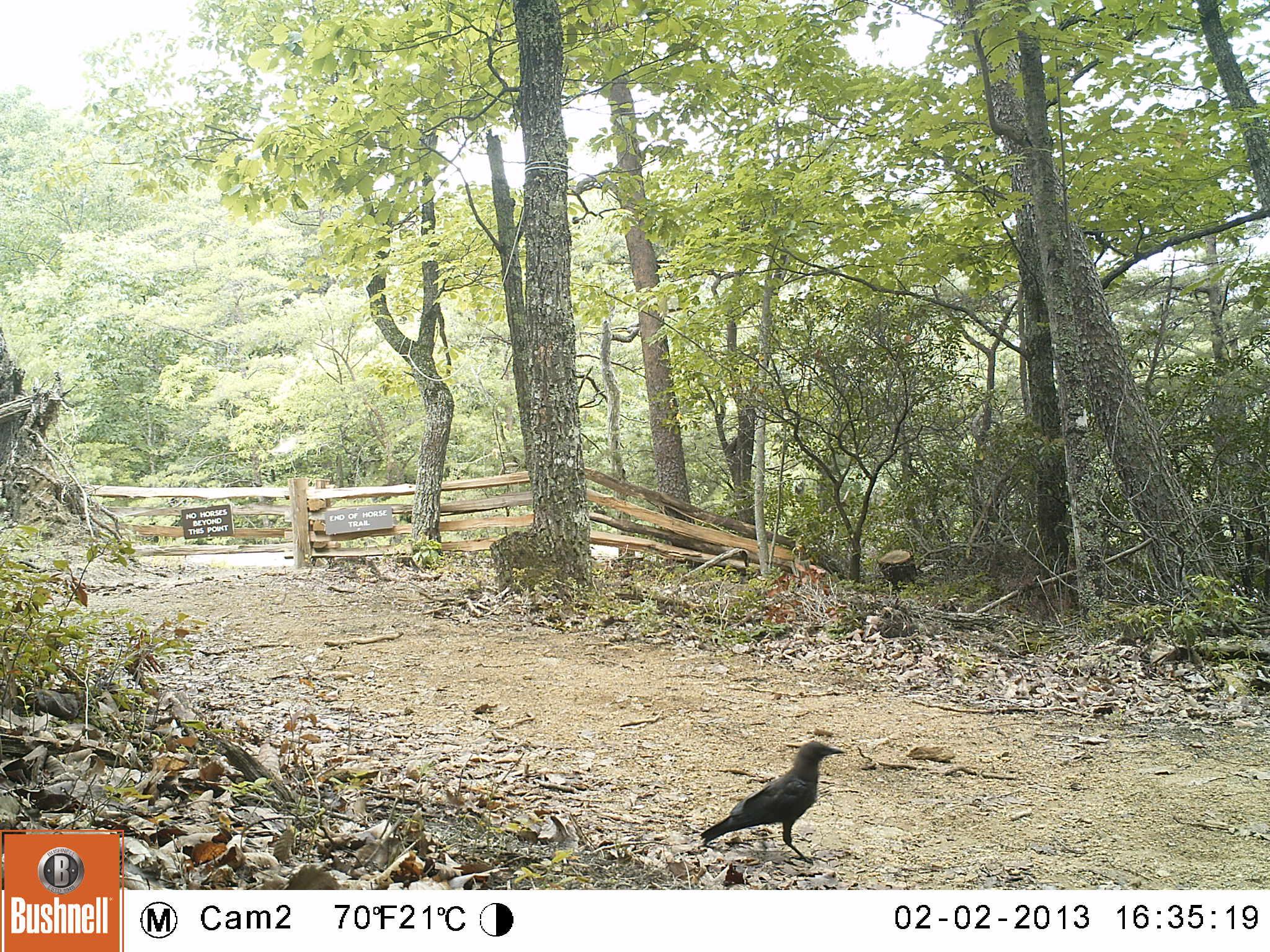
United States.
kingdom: Animalia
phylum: Chordata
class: Aves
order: Passeriformes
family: Corvidae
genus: Corvus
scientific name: Corvus brachyrhynchos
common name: american crow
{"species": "American Crow (Corvus brachyrhynchos)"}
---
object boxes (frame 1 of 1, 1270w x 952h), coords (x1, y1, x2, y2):
American Crow: (702, 734, 845, 857)